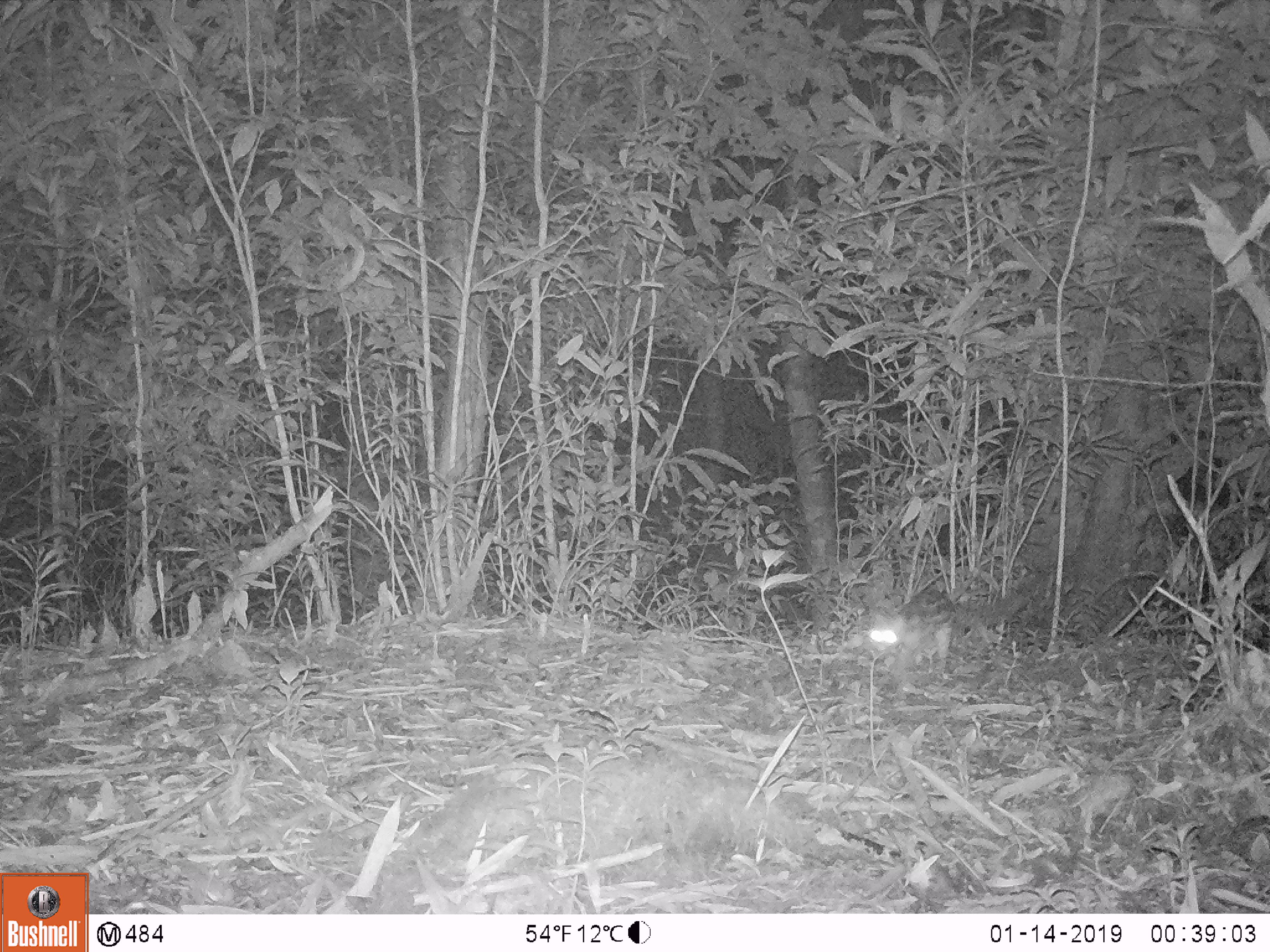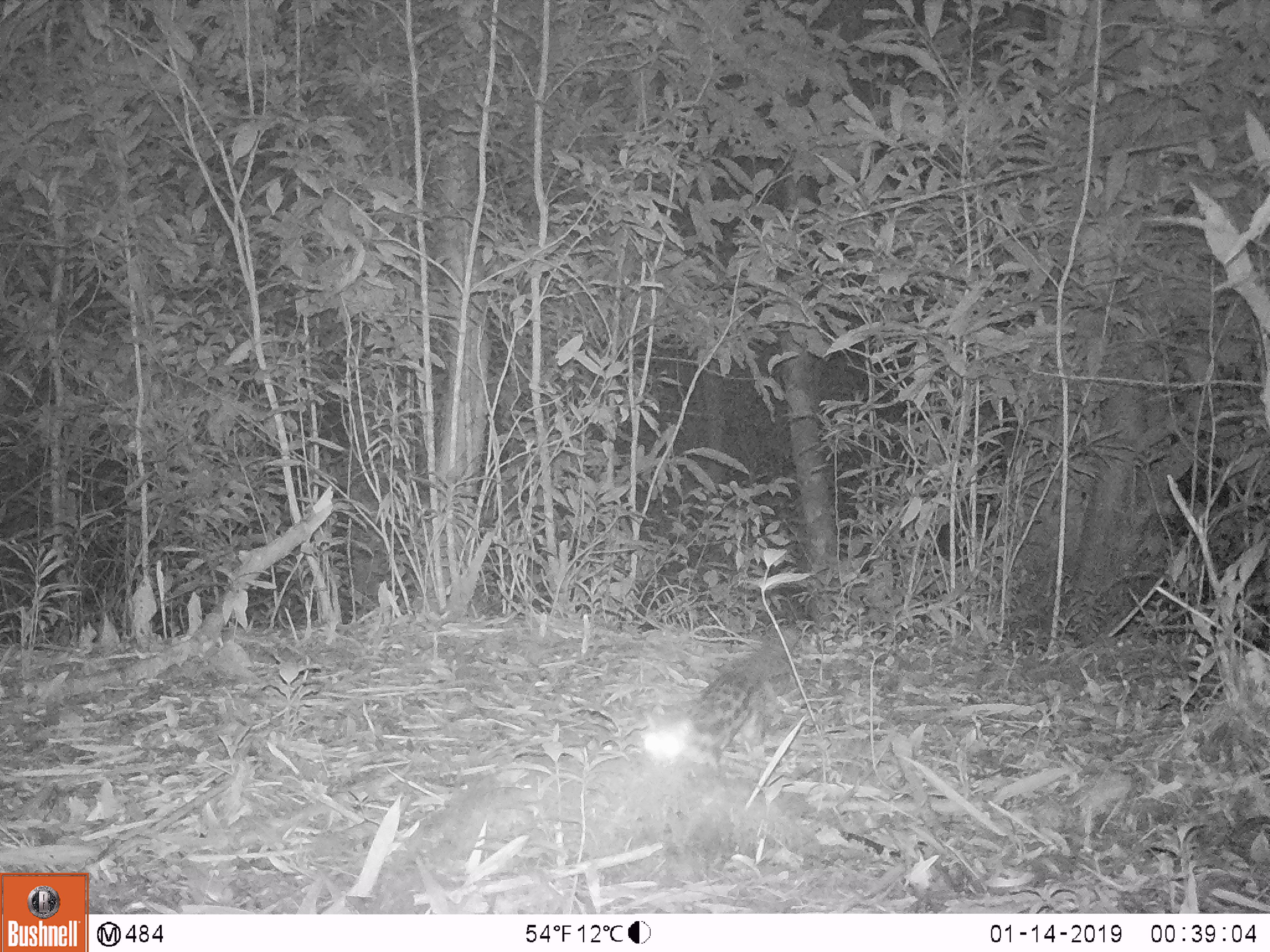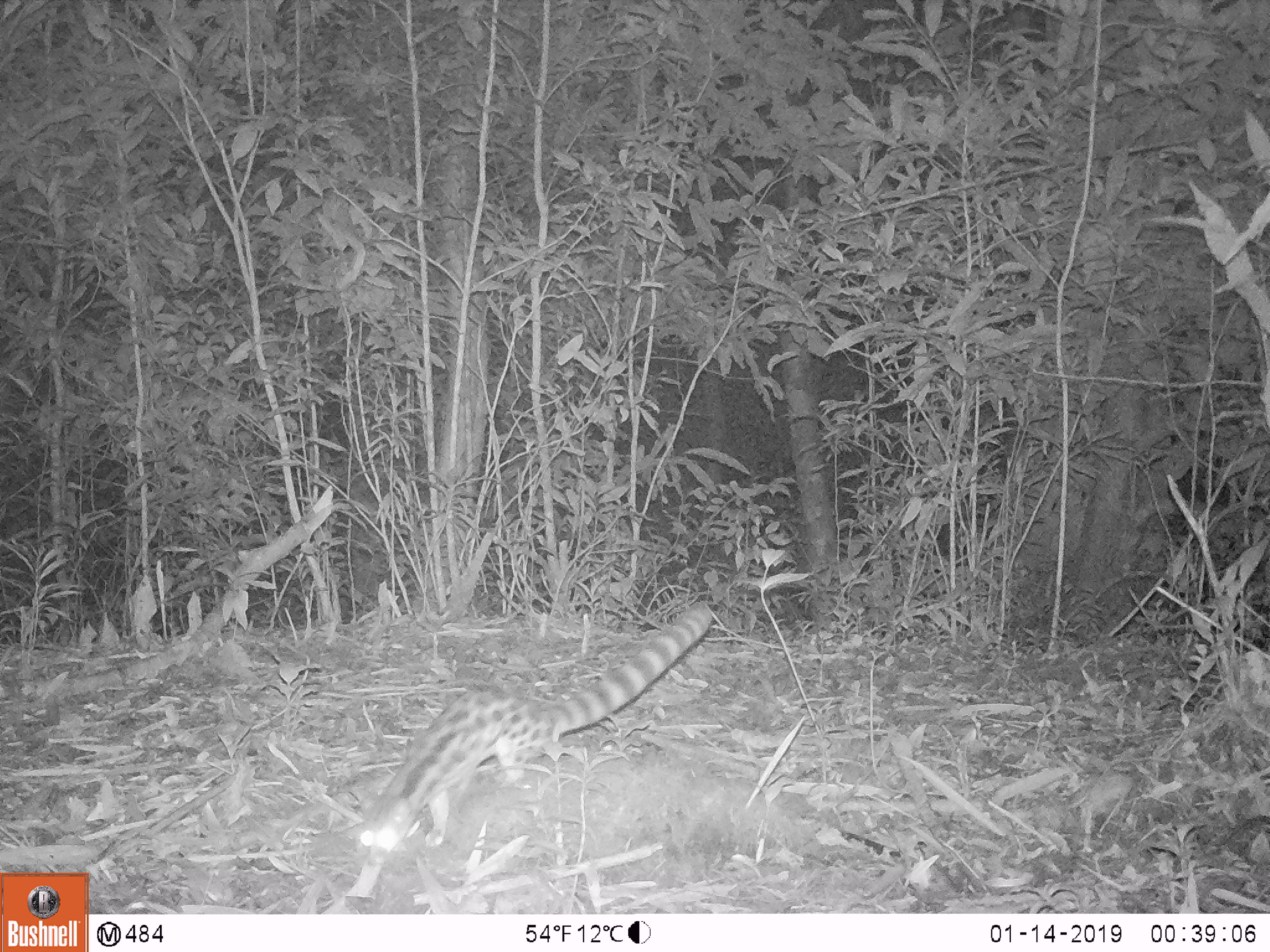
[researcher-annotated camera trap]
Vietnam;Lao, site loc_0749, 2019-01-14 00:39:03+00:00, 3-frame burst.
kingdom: Animalia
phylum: Chordata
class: Mammalia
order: Carnivora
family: Prionodontidae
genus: Prionodon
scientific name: Prionodon pardicolor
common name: spotted linsang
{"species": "spotted linsang (Prionodon pardicolor)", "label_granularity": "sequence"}